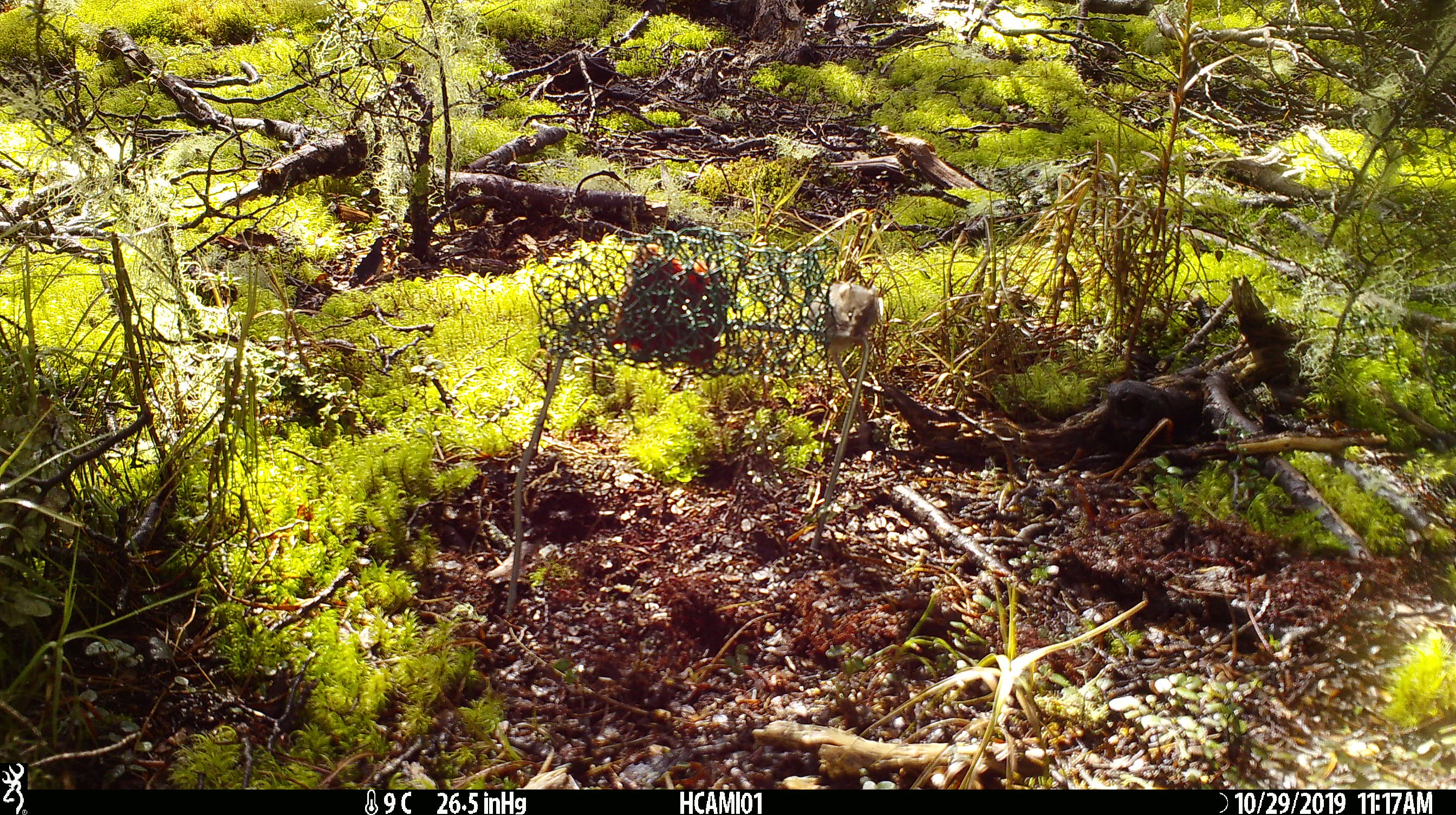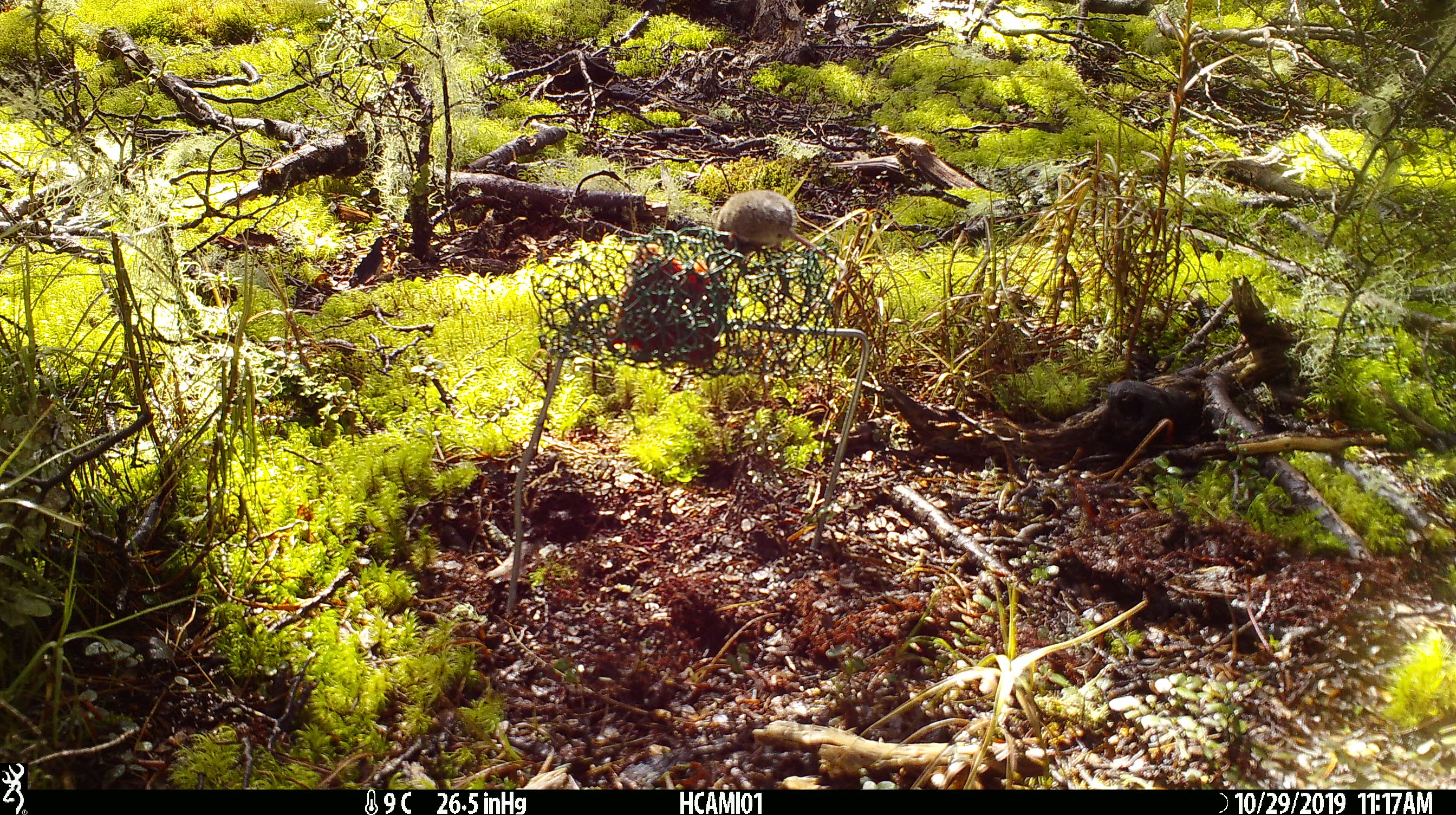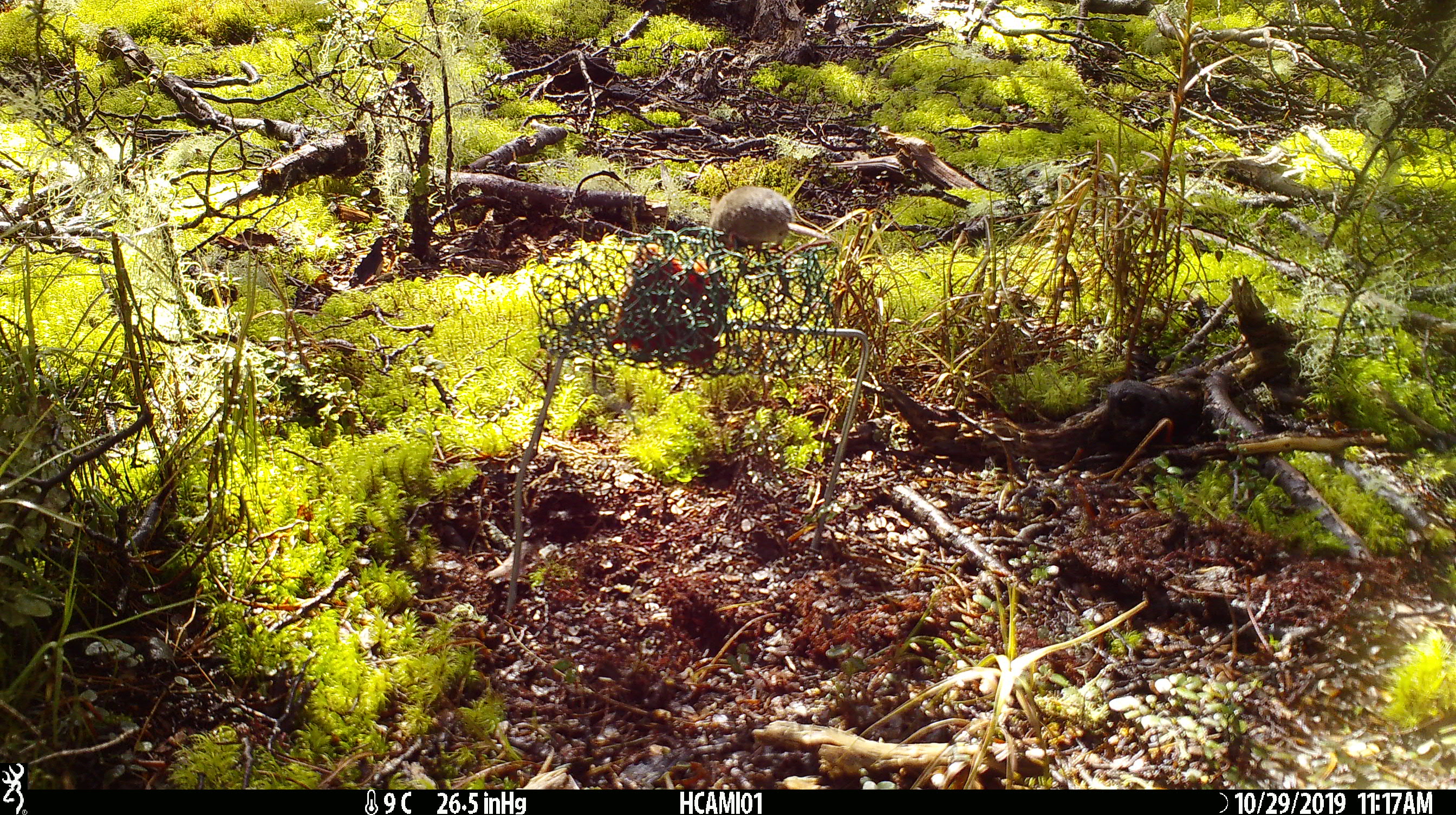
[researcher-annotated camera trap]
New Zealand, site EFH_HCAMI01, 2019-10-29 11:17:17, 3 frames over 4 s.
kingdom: Animalia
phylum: Chordata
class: Mammalia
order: Rodentia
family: Muridae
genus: Mus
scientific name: Mus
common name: mouse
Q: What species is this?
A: Mouse (Mus).